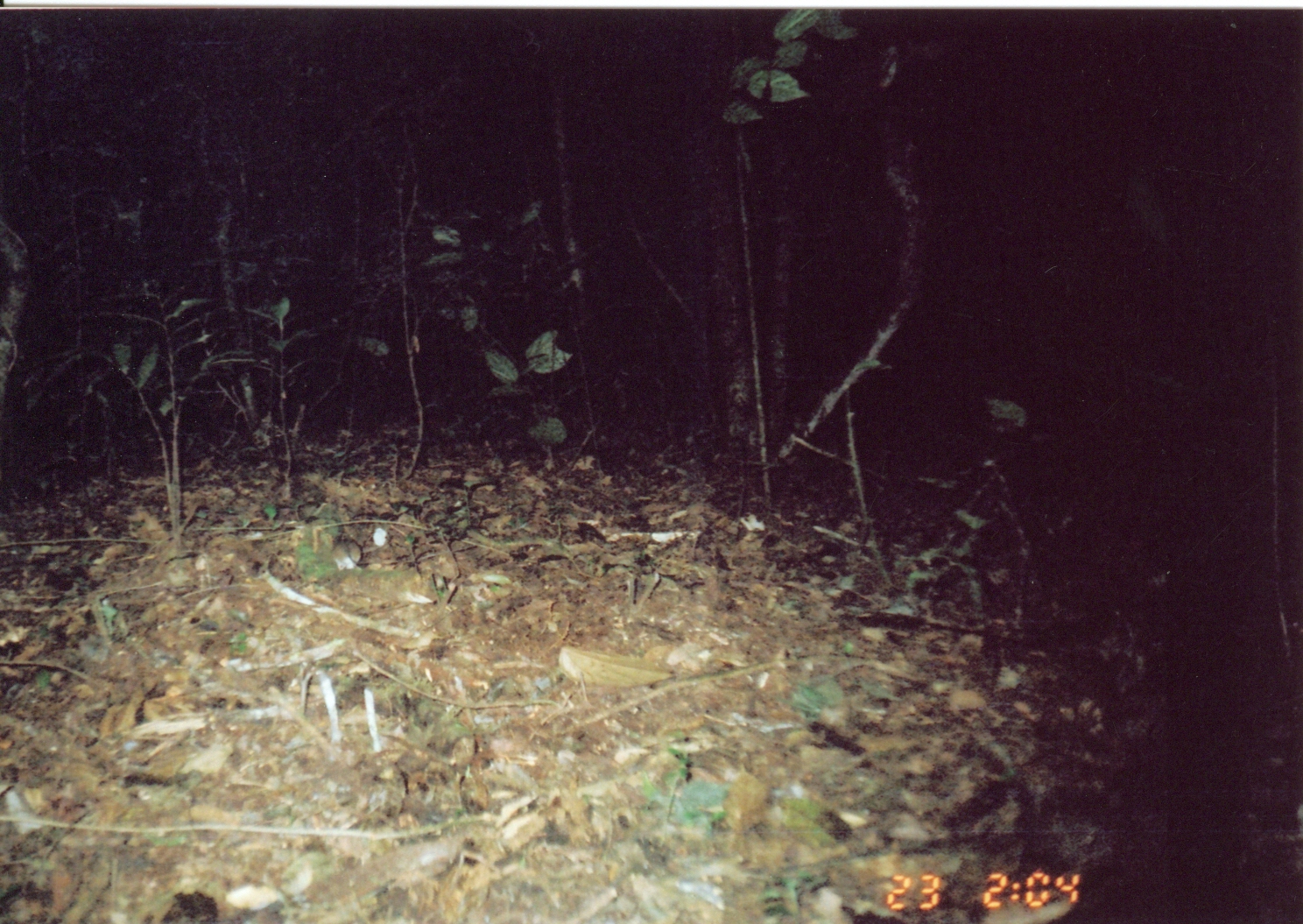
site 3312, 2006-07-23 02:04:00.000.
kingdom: Animalia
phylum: Chordata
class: Mammalia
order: Rodentia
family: Muridae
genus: Rattus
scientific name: Rattus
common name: rodent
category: unknown rat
Unknown rat (rodent) (Rattus), count 1.